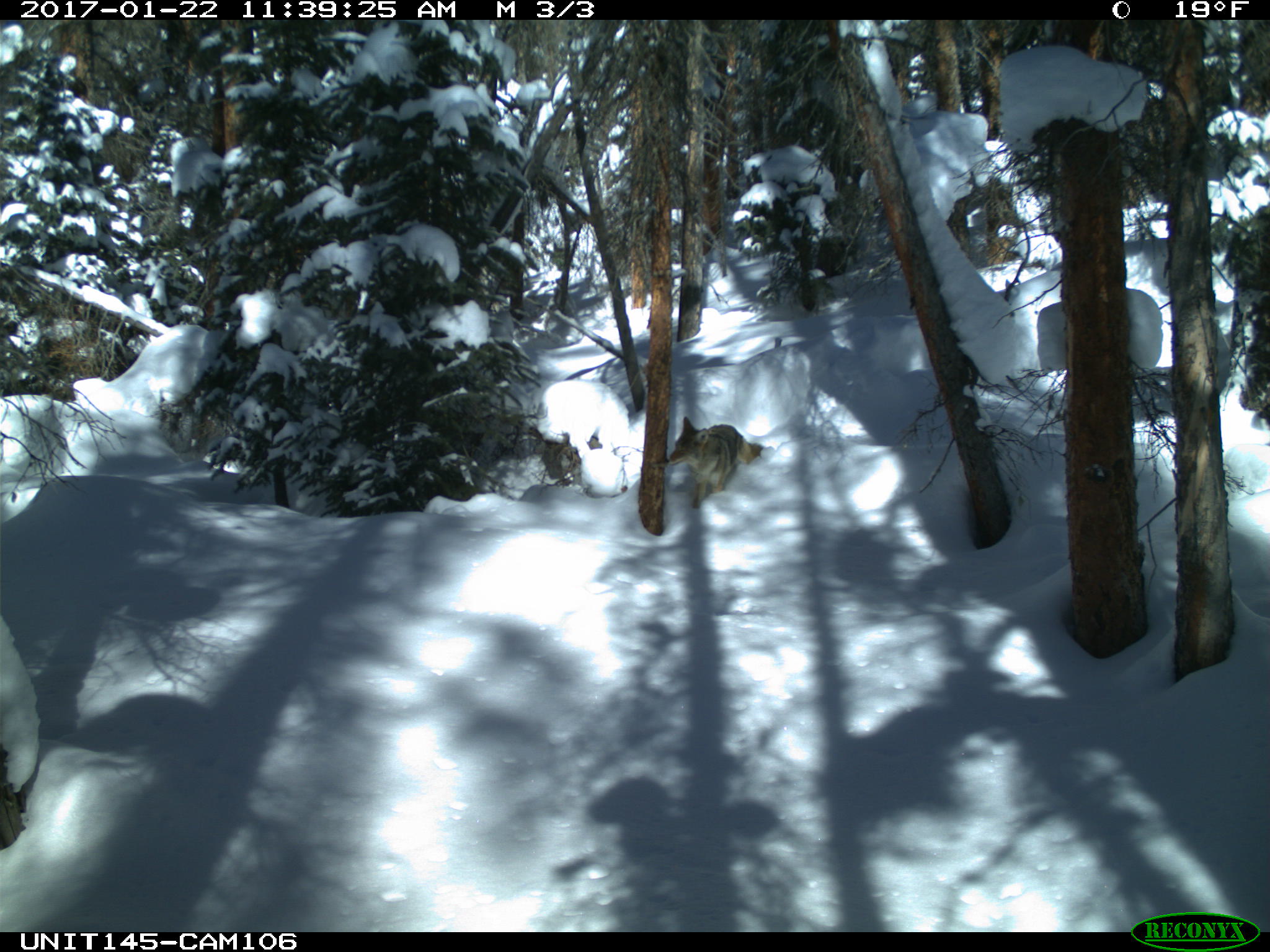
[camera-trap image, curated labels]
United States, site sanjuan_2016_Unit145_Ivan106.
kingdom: Animalia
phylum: Chordata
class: Mammalia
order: Carnivora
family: Canidae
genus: Canis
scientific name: Canis latrans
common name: coyote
Canis latrans (coyote).